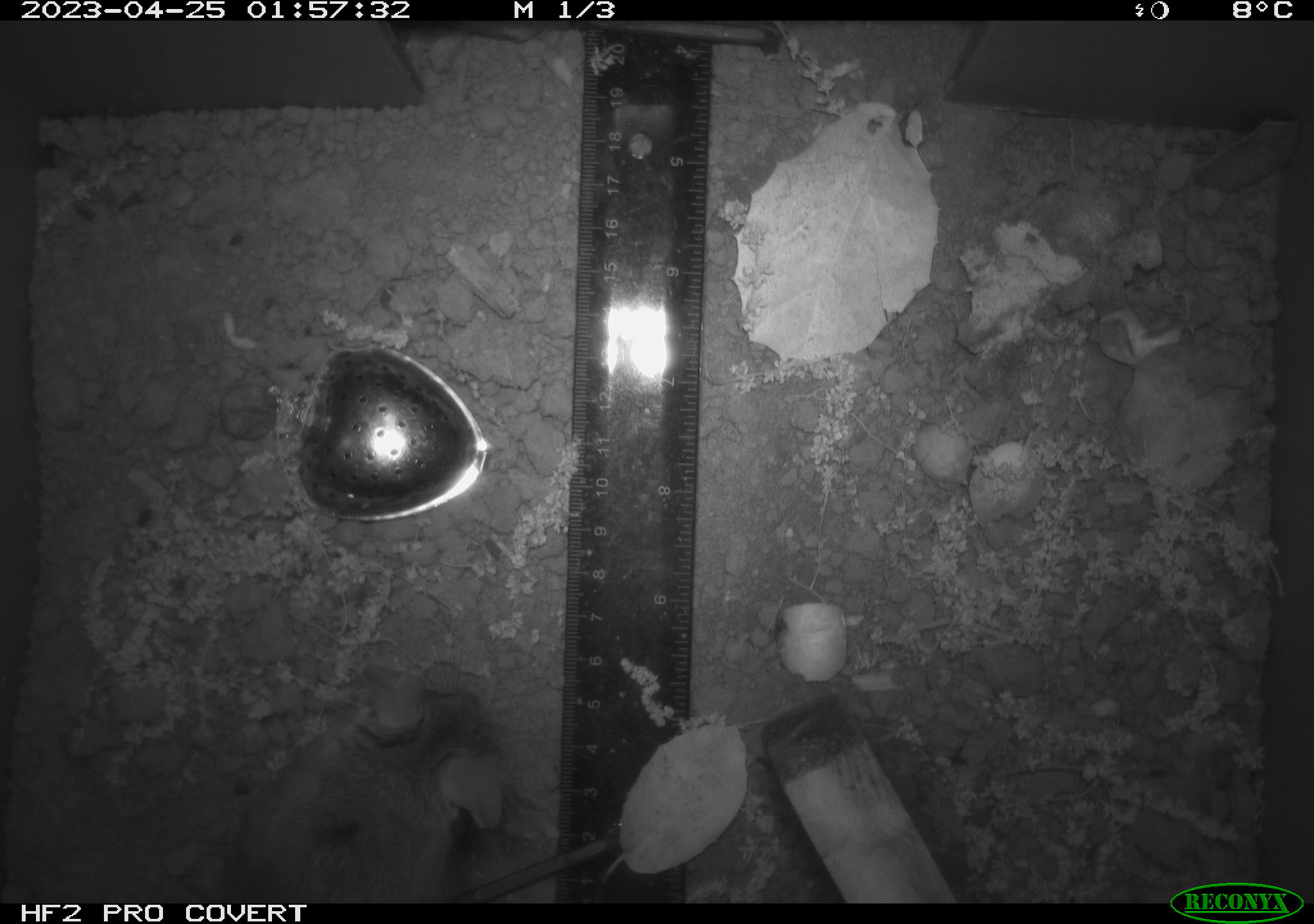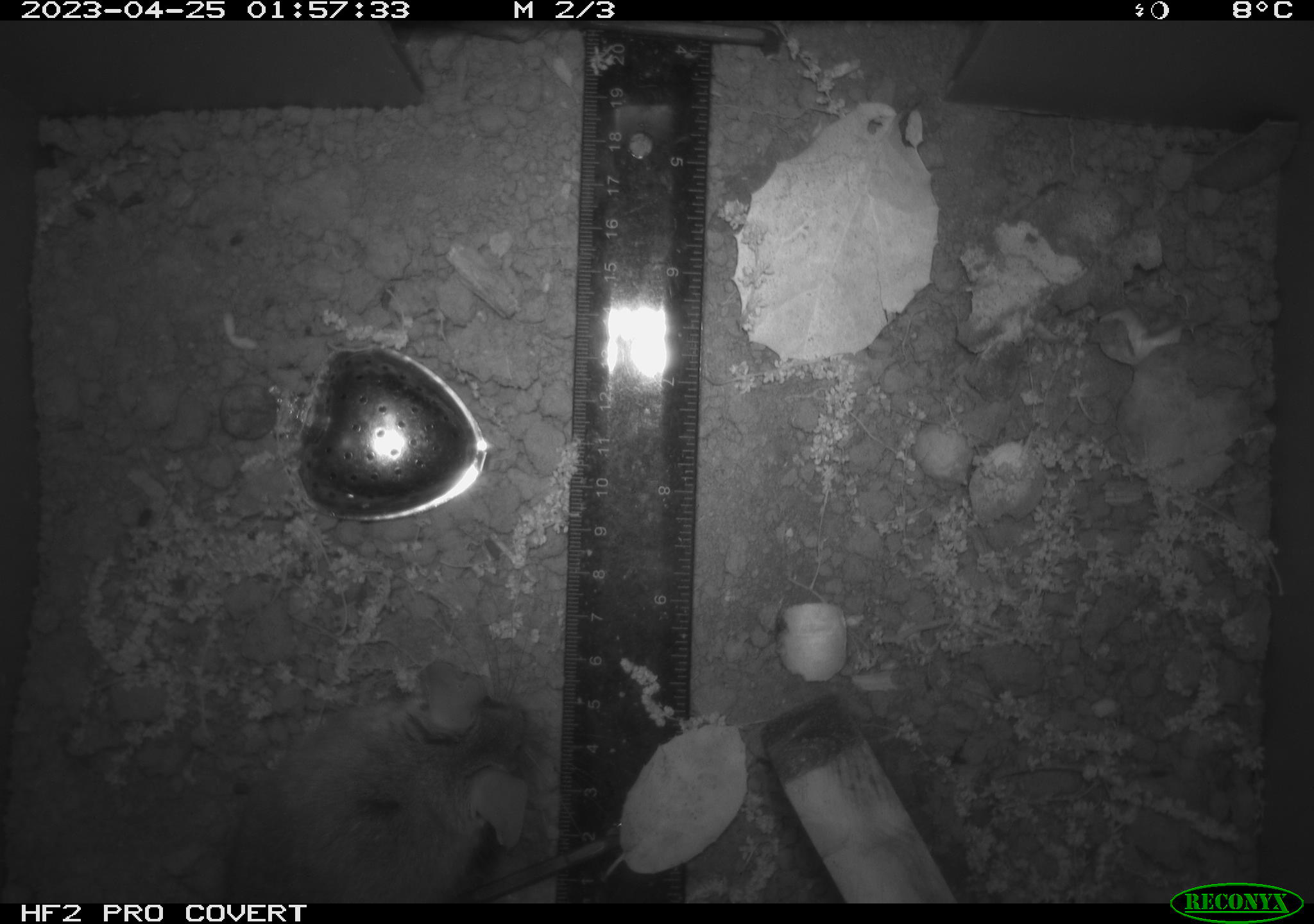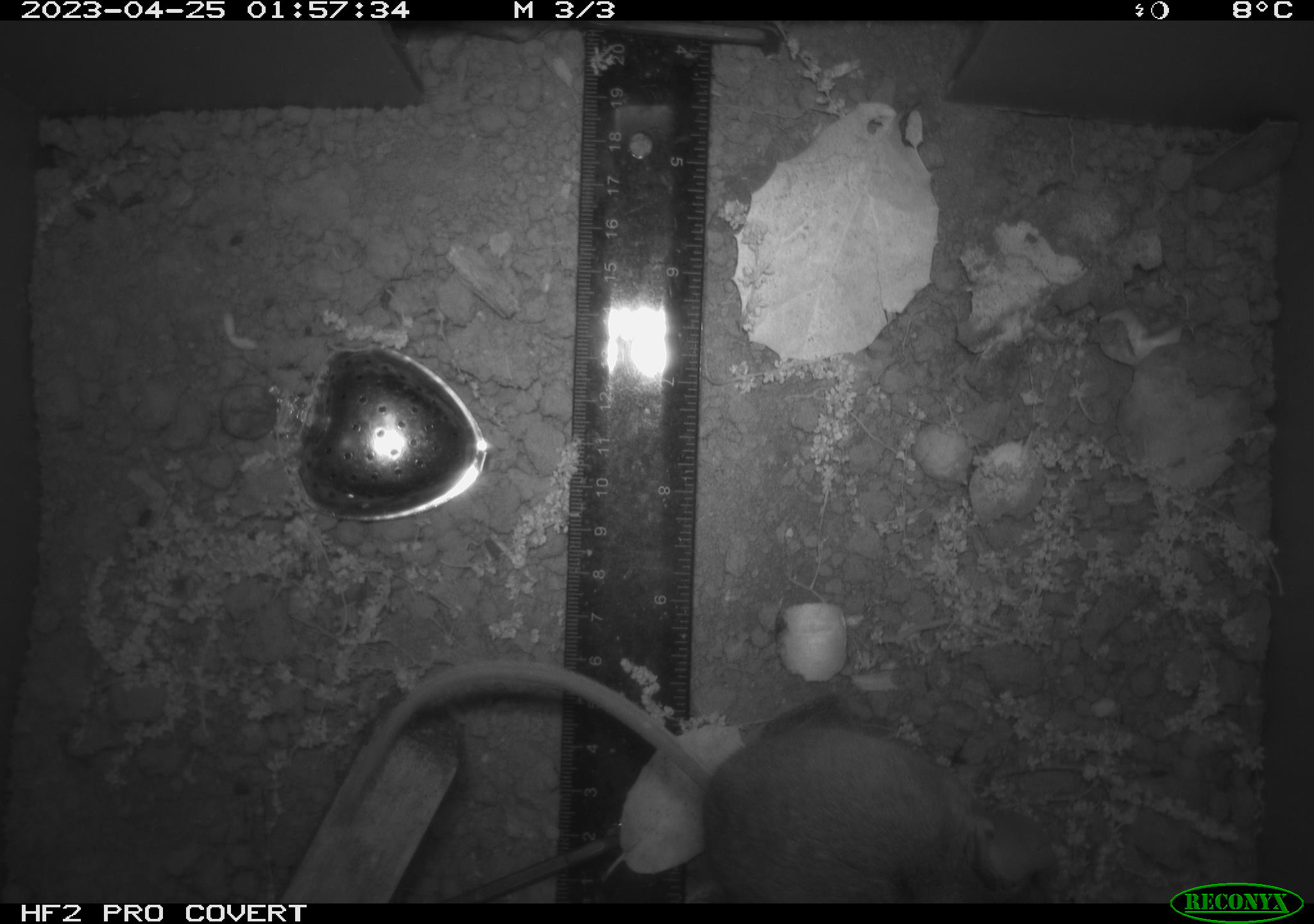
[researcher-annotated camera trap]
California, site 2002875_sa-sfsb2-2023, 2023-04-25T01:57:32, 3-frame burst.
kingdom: Animalia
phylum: Chordata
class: Mammalia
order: Rodentia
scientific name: Rodentia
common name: mouse species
Mouse species (Rodentia).